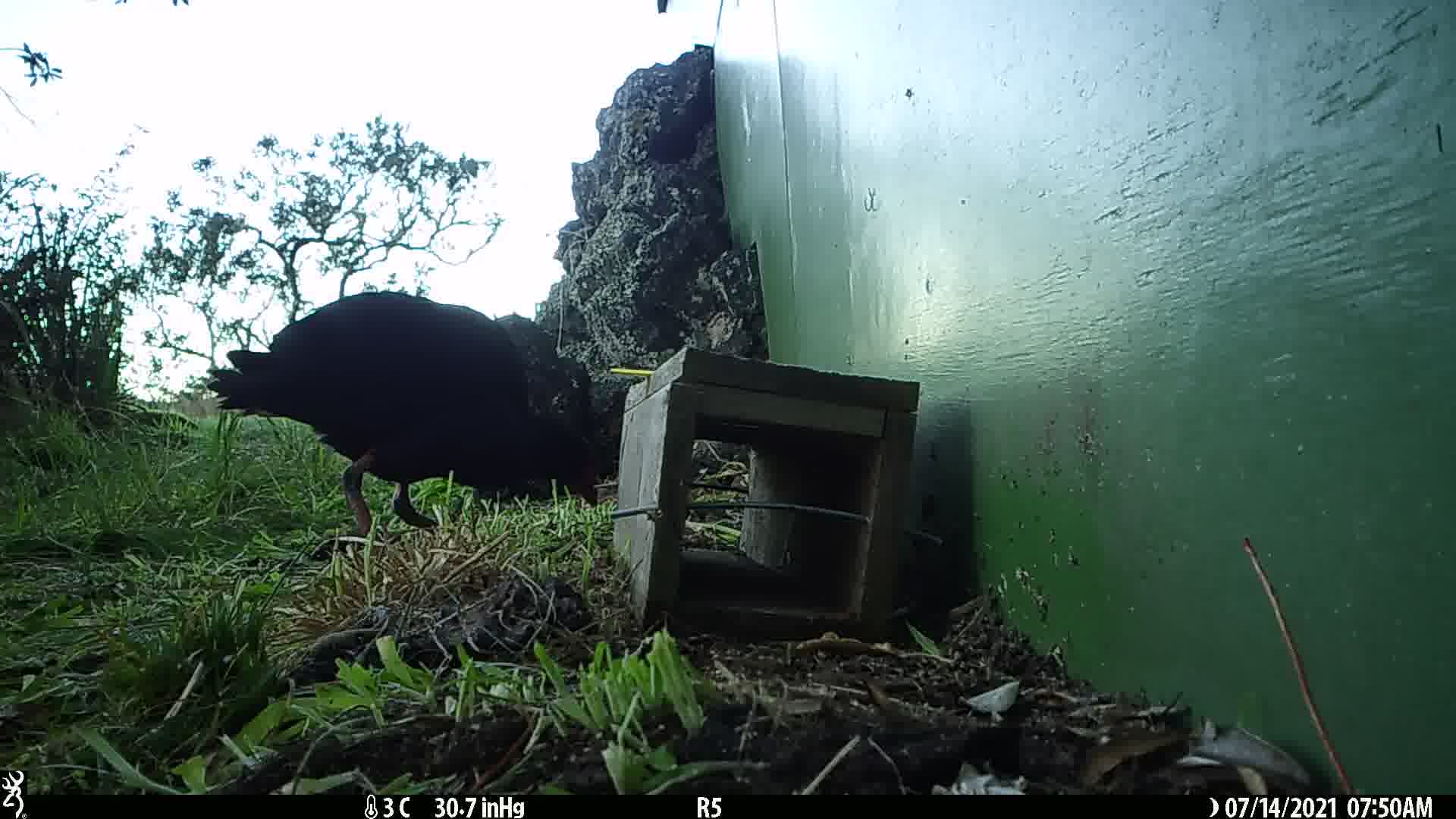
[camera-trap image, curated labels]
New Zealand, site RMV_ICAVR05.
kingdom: Animalia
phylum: Chordata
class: Aves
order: Gruiformes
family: Rallidae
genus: Porphyrio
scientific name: Porphyrio melanotus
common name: australasian swamphen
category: pukeko